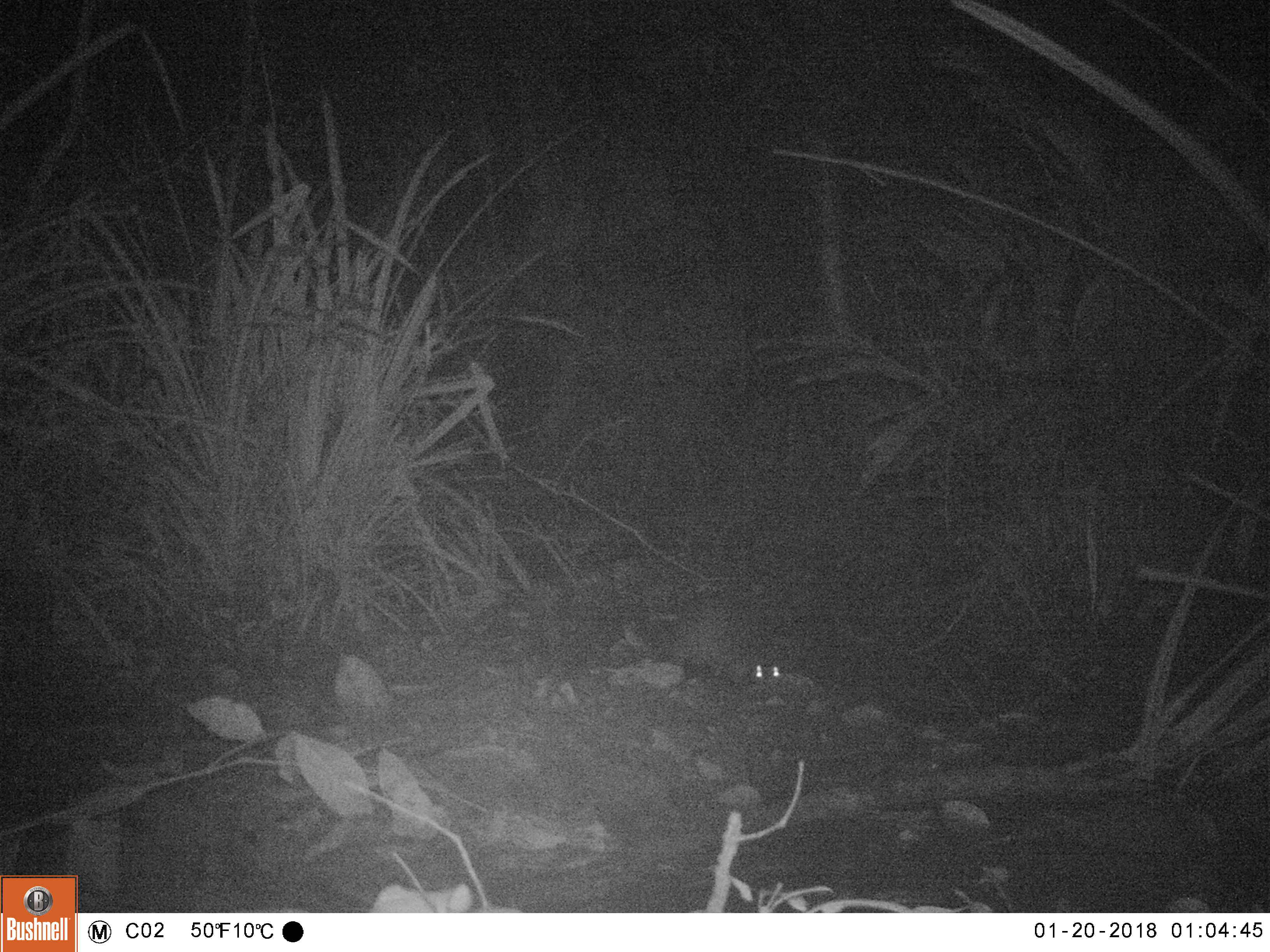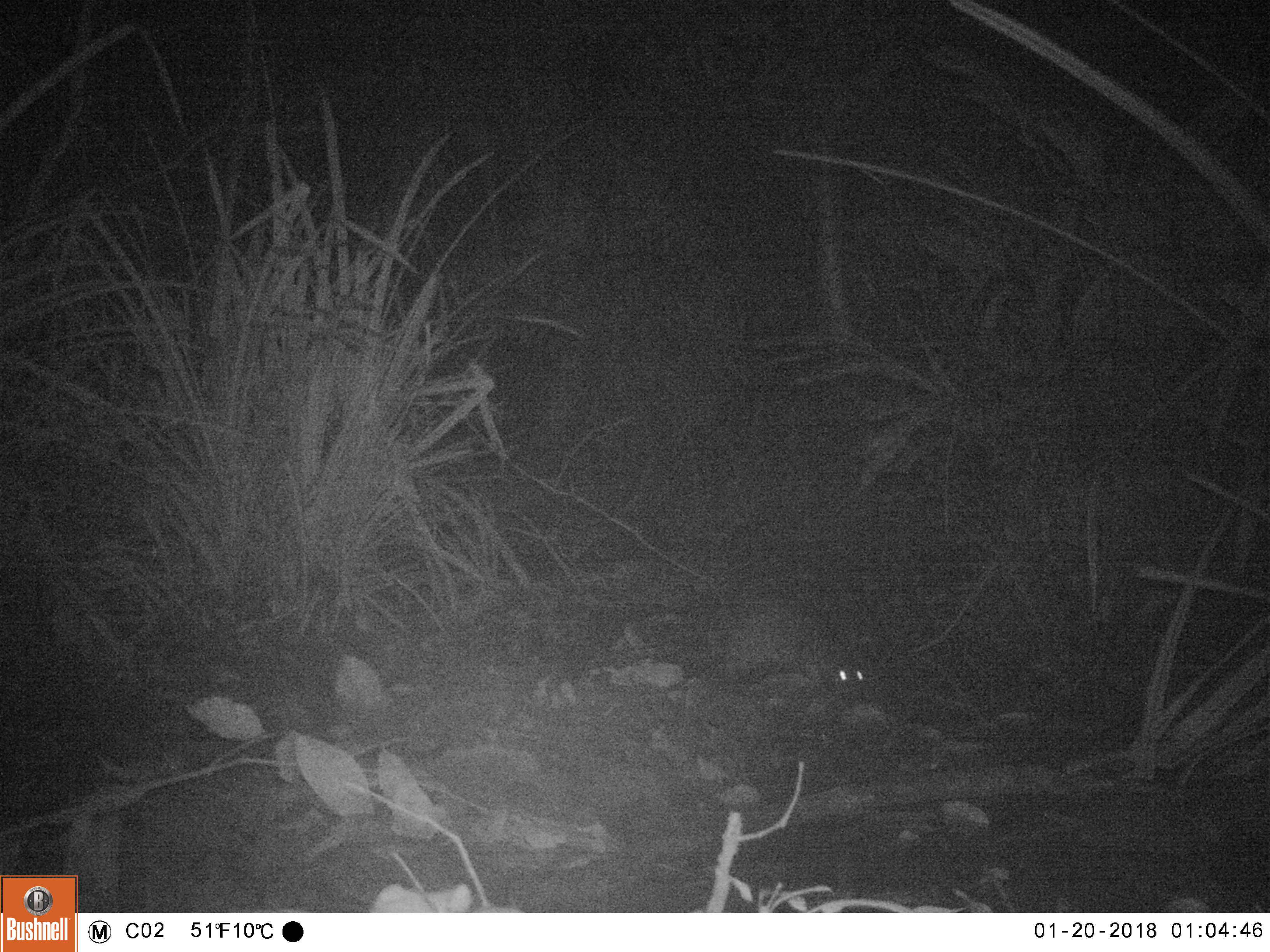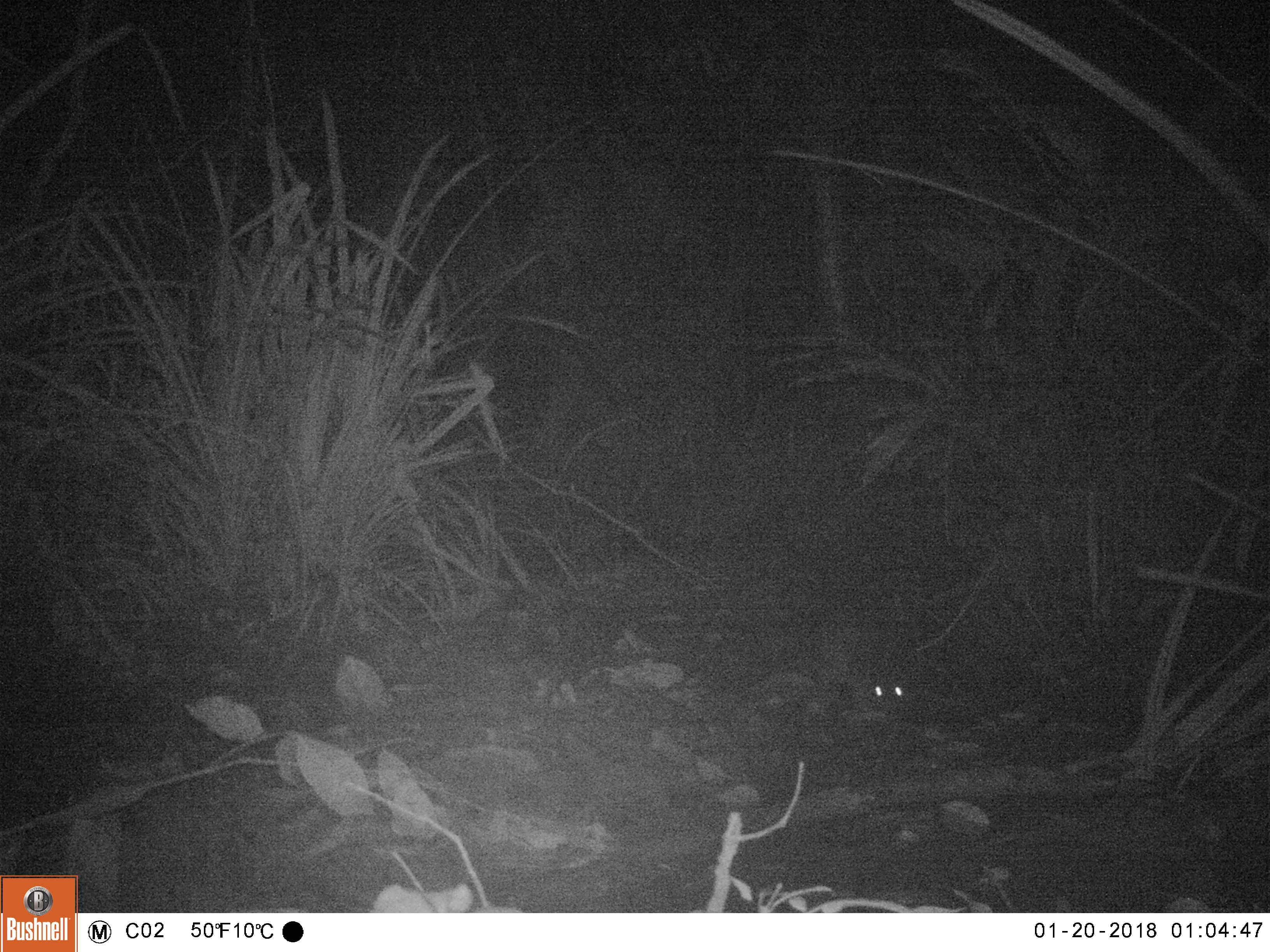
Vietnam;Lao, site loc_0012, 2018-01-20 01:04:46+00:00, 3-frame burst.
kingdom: Animalia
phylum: Chordata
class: Mammalia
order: Carnivora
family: Herpestidae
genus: Urva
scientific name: Urva urva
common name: crab-eating mongoose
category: crab eating mongoose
Crab eating mongoose (crab-eating mongoose) (Urva urva). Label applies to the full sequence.